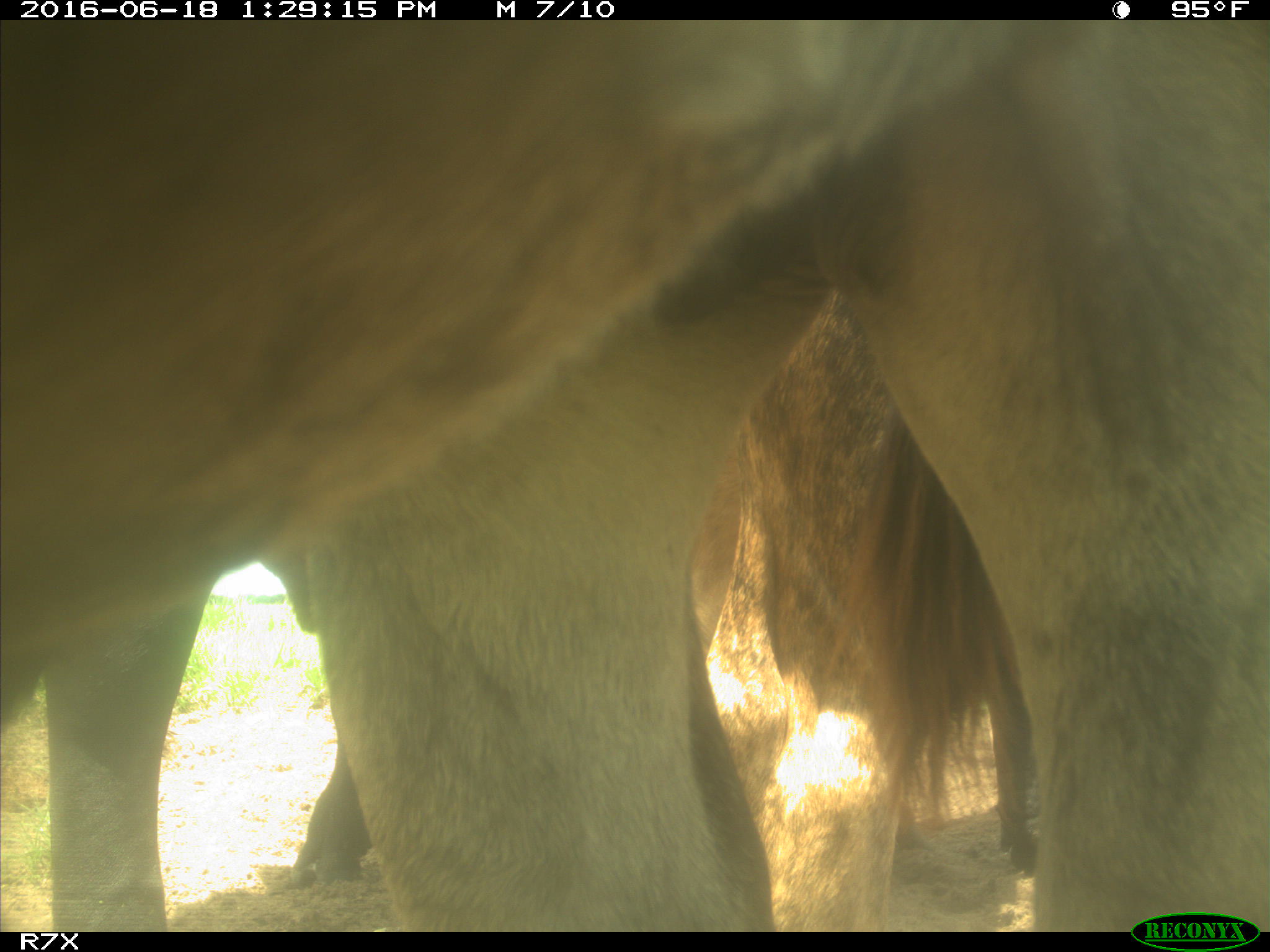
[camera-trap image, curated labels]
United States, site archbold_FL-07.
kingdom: Animalia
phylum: Chordata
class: Mammalia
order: Artiodactyla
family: Bovidae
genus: Bos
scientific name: Bos taurus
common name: domestic cow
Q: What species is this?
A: Bos taurus (domestic cow).